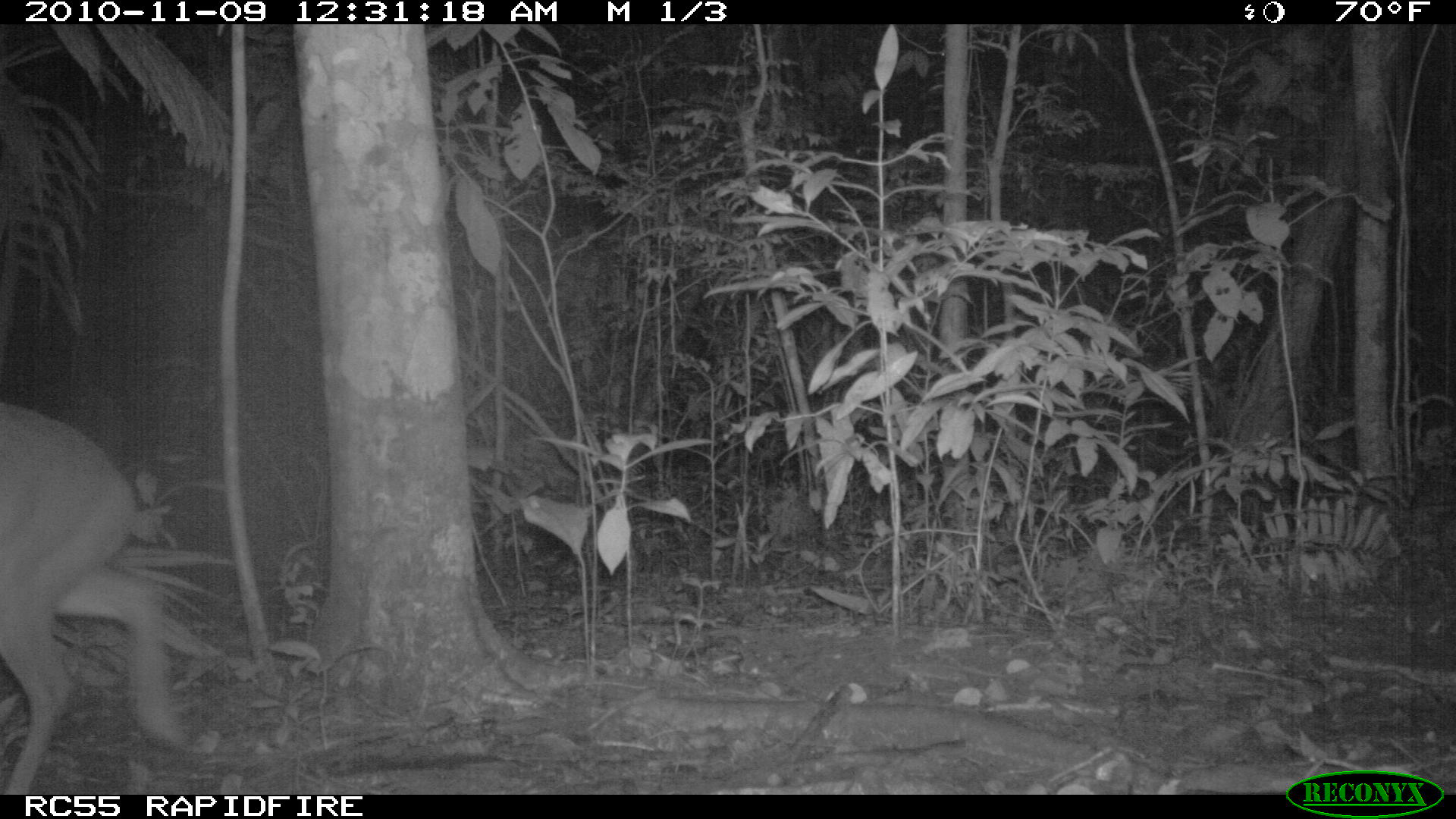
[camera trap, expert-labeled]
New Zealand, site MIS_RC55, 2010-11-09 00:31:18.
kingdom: Animalia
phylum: Chordata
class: Mammalia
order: Artiodactyla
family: Cervidae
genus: Odocoileus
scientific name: Odocoileus virginianus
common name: white-tailed deer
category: white tailed deer